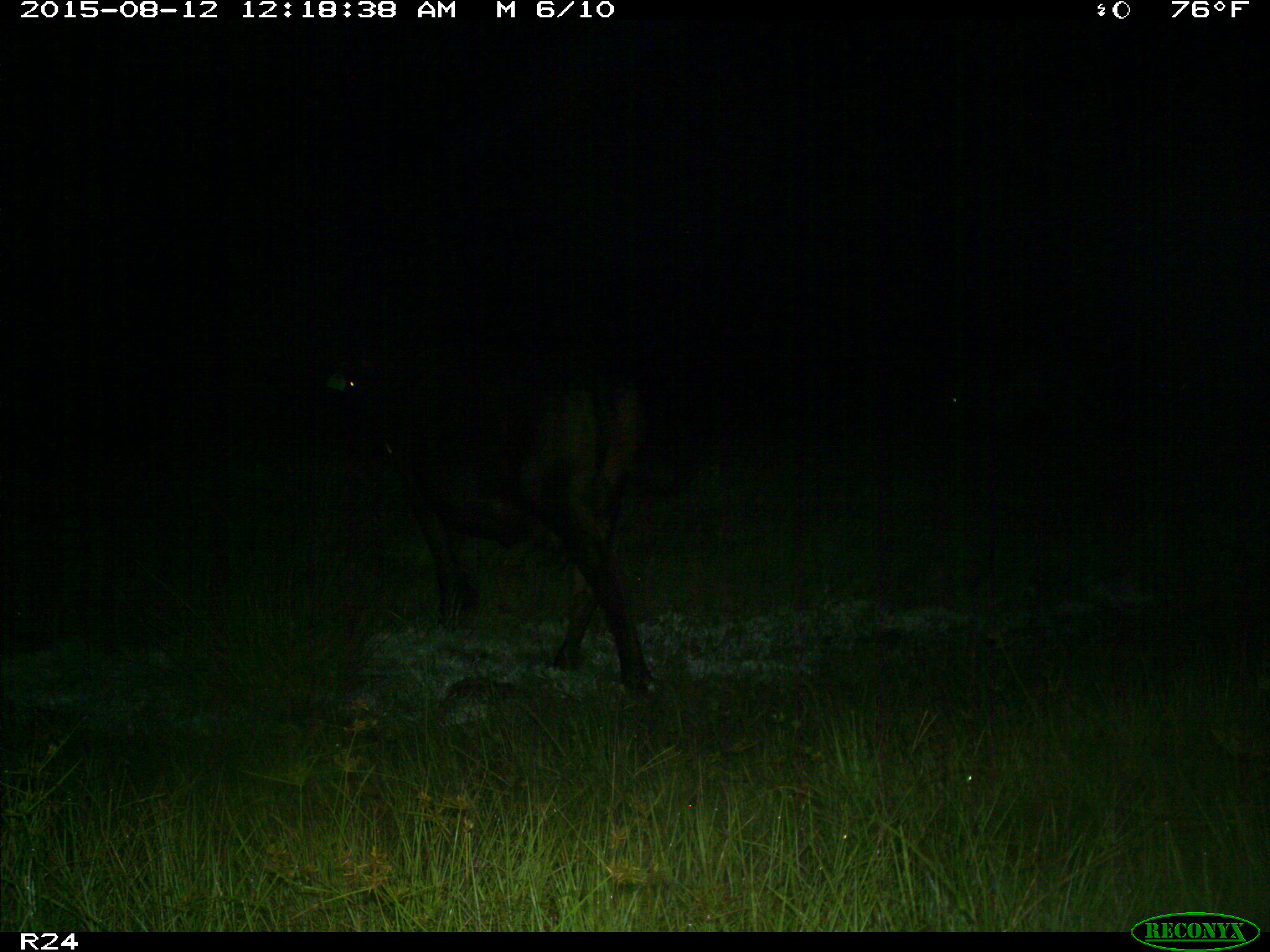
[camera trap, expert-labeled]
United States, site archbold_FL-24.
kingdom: Animalia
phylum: Chordata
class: Mammalia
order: Artiodactyla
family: Bovidae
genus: Bos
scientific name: Bos taurus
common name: domestic cow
Bos taurus (domestic cow).